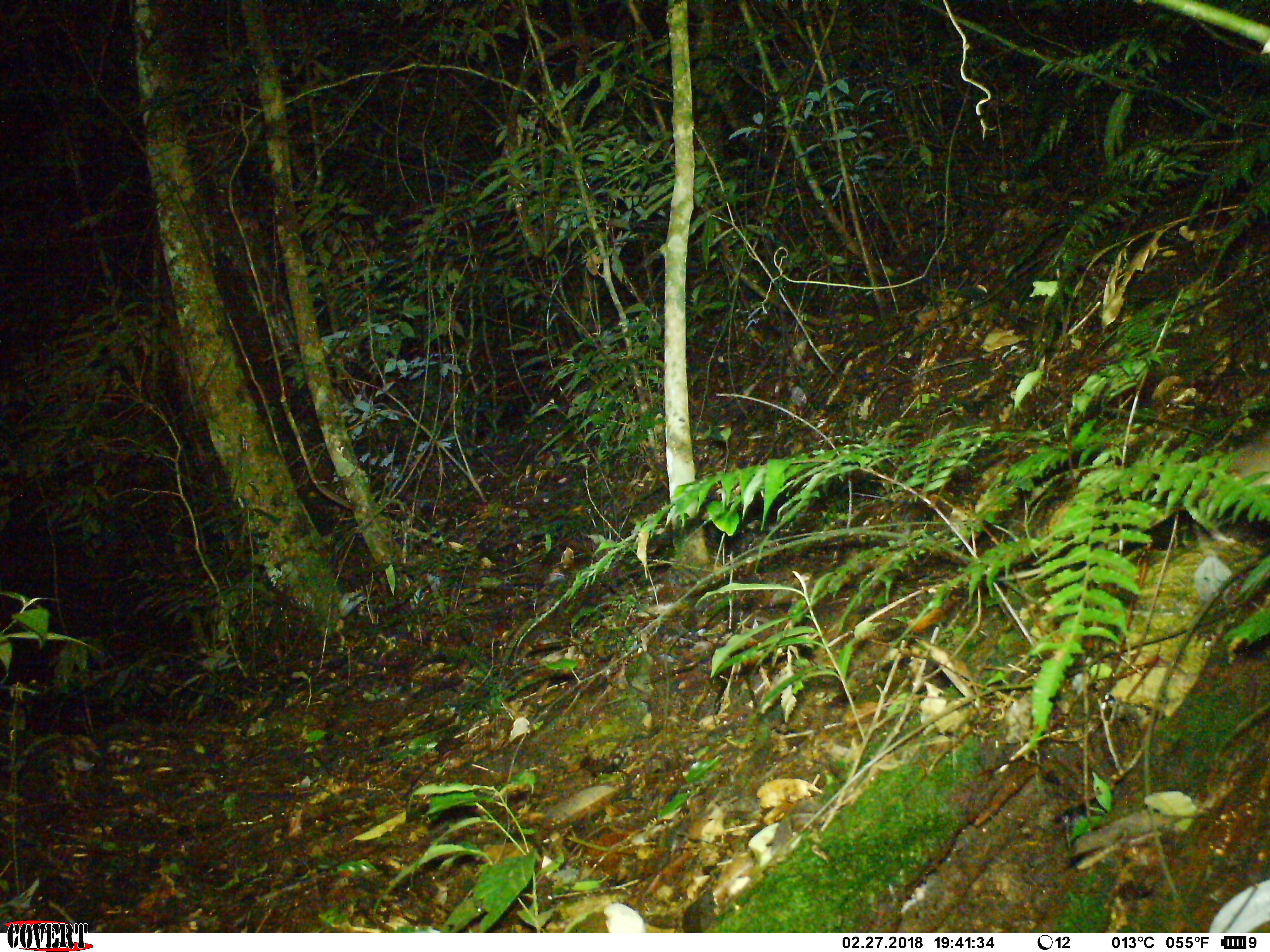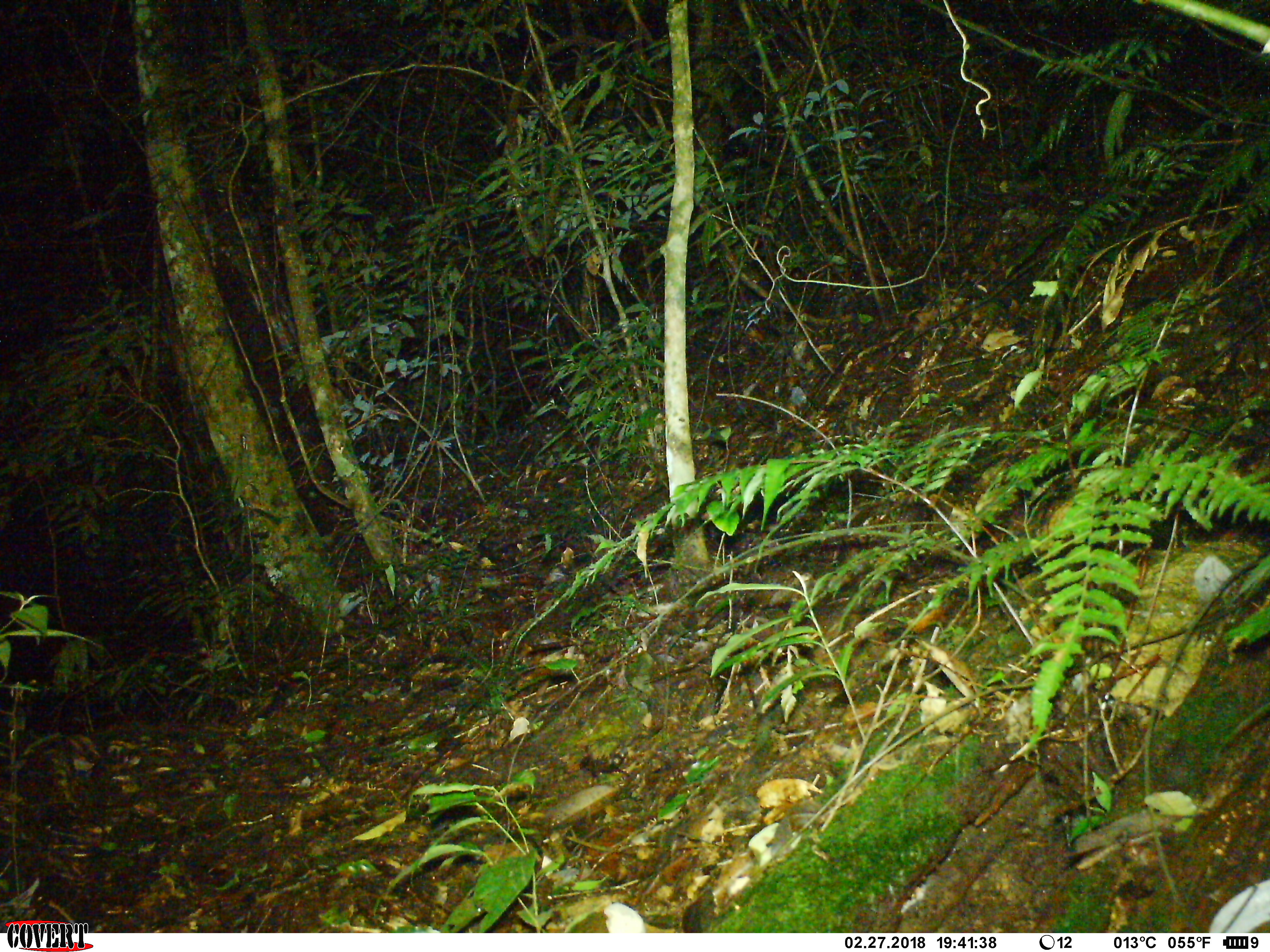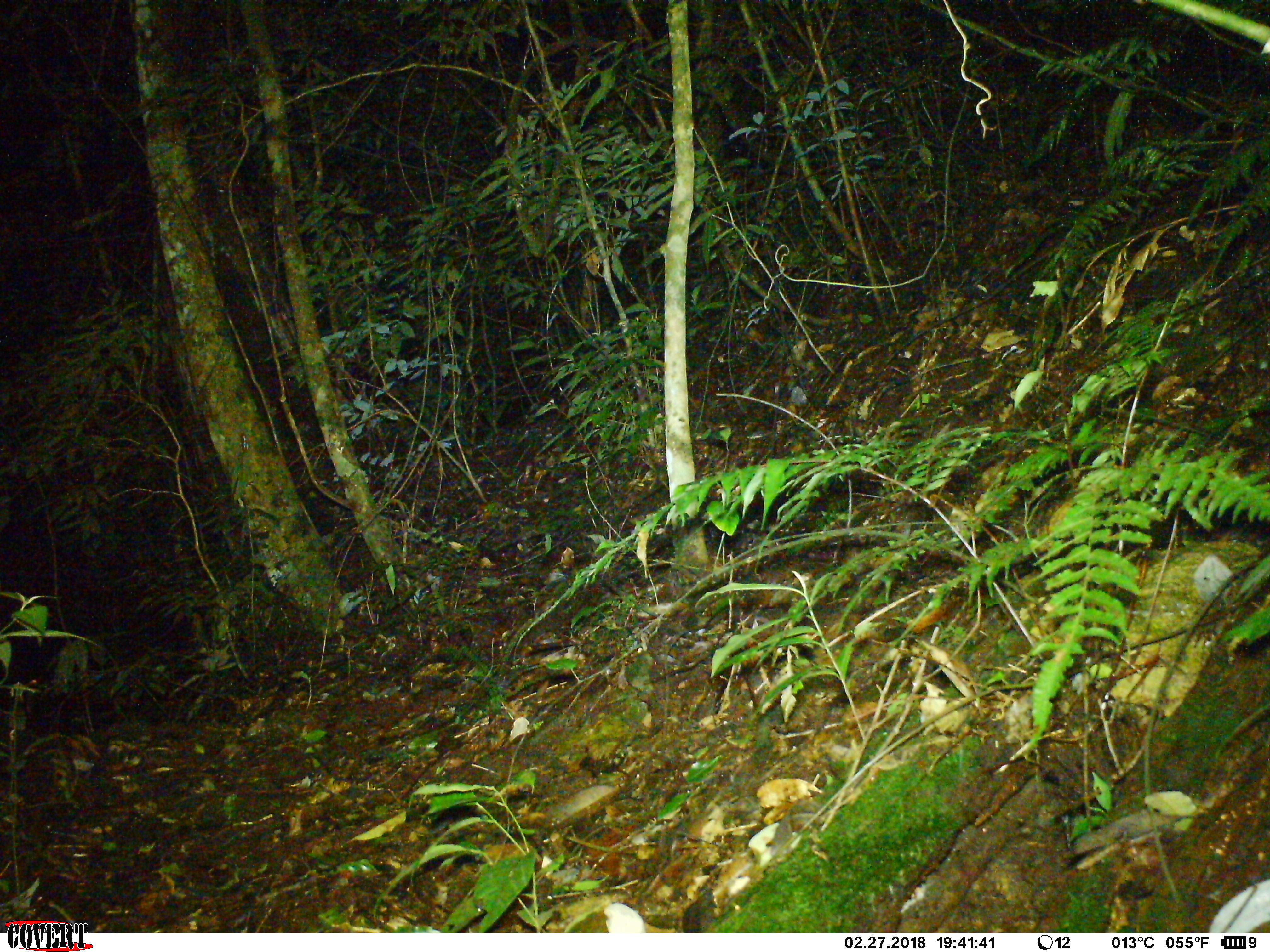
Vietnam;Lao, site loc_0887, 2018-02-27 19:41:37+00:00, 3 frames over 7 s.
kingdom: Animalia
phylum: Chordata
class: Mammalia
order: Rodentia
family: Muridae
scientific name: Muridae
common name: old-world mice and rats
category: unidentified murid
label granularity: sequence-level